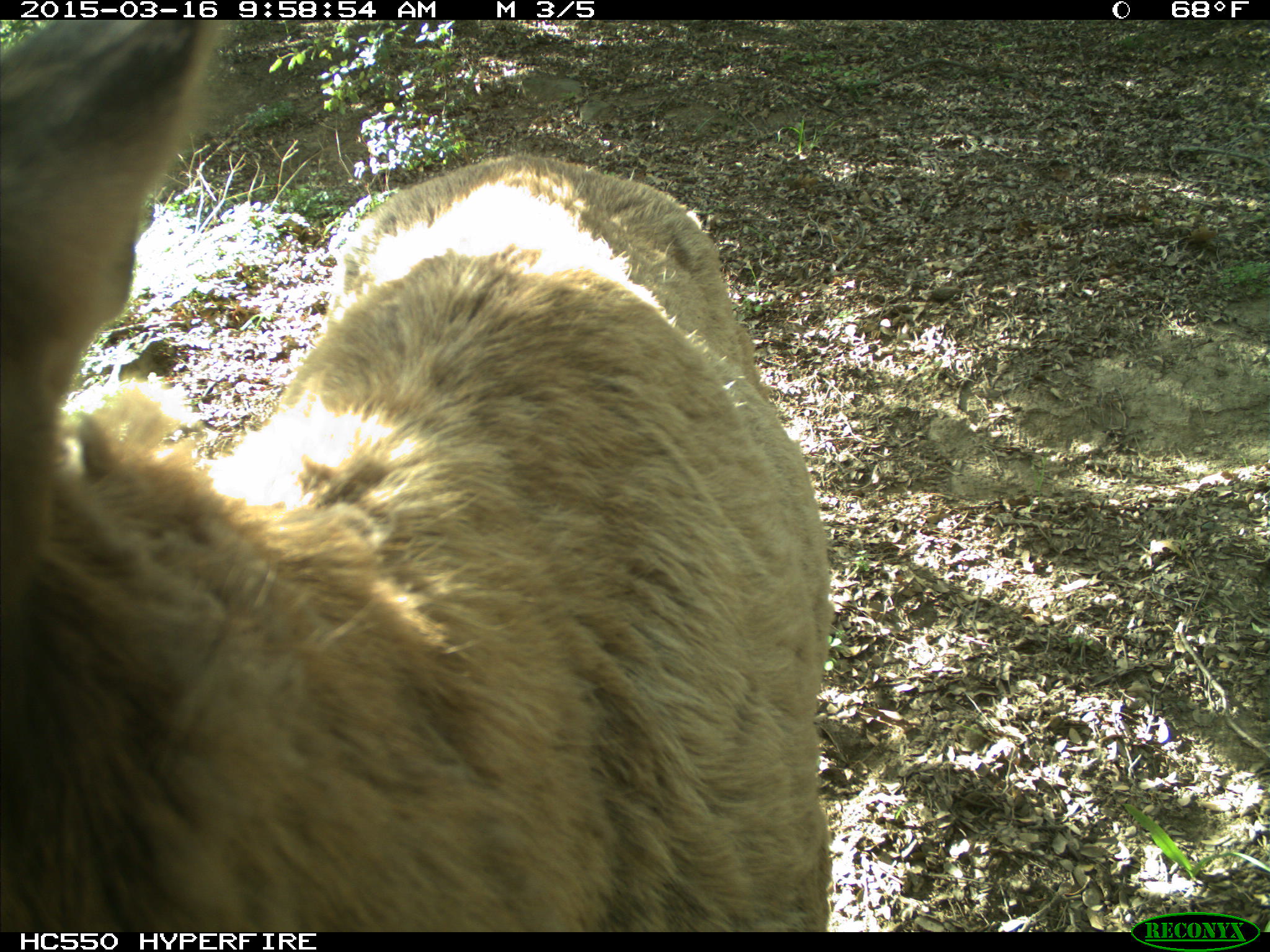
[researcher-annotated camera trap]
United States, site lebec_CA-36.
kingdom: Animalia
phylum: Chordata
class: Mammalia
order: Artiodactyla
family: Cervidae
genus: Cervus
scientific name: Cervus canadensis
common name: elk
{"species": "Cervus canadensis (elk)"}